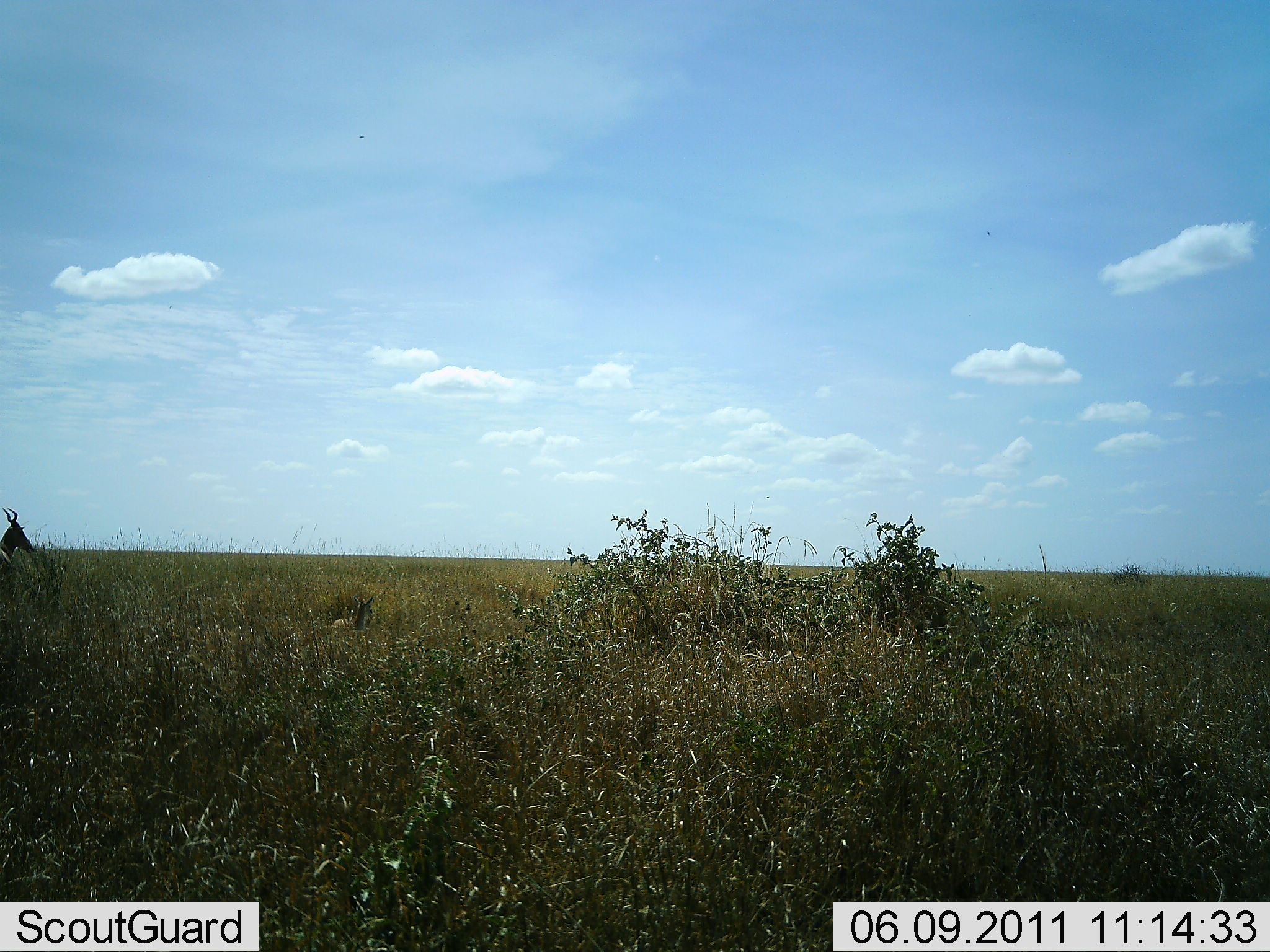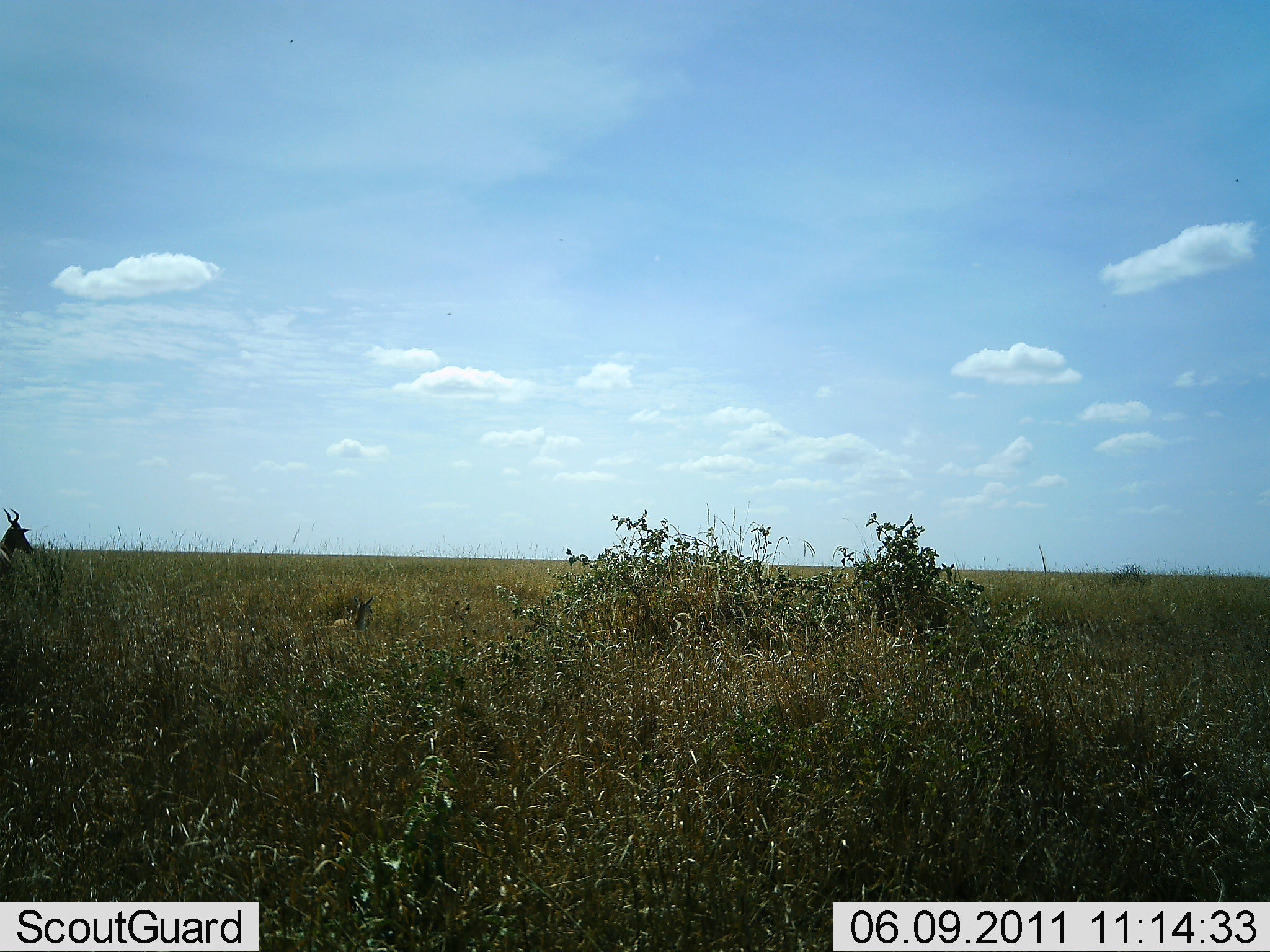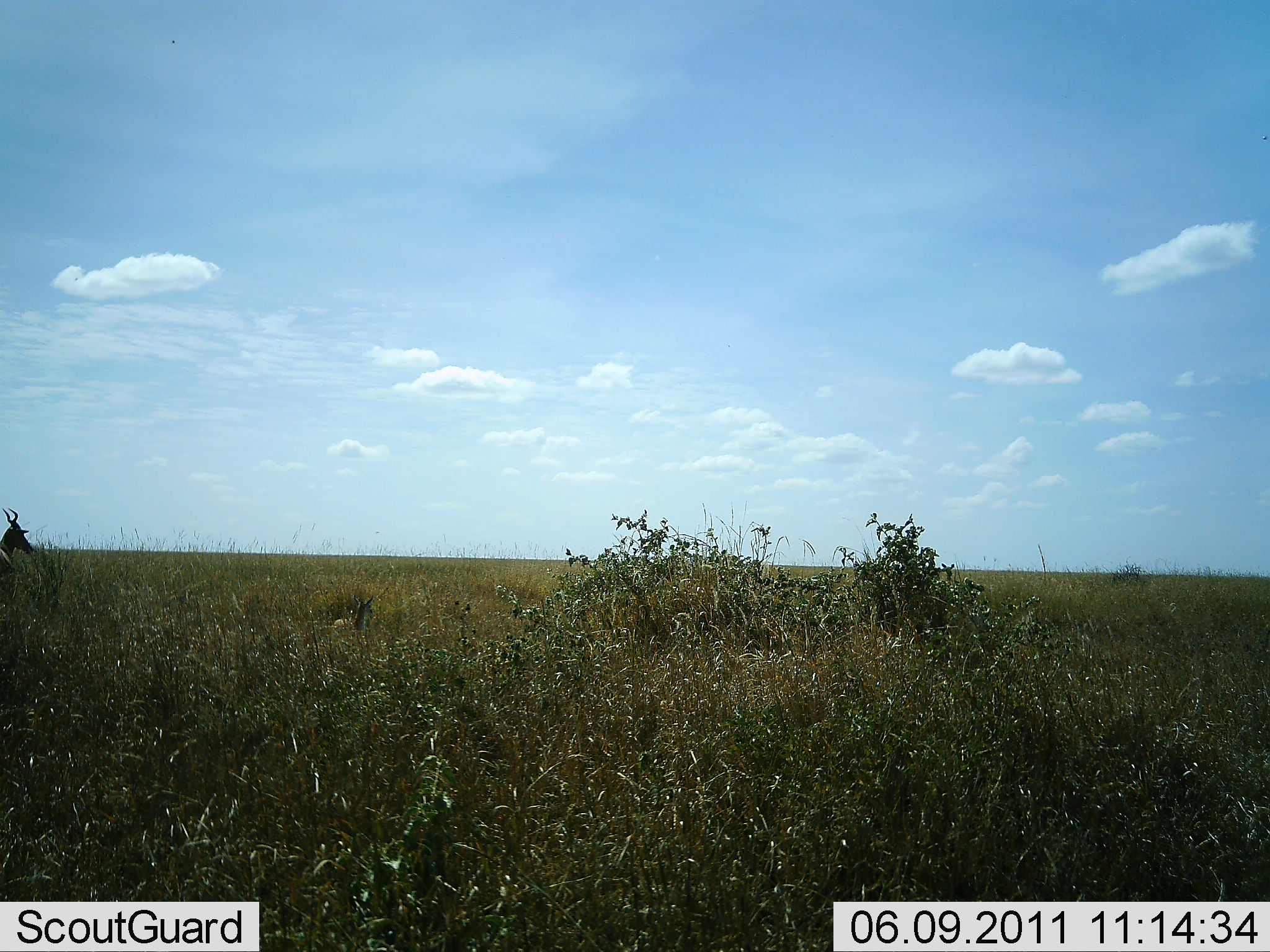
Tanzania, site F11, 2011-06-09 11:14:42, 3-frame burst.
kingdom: Animalia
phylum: Chordata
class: Mammalia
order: Artiodactyla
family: Bovidae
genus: Alcelaphus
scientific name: Alcelaphus buselaphus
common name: hartebeest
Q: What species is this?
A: Hartebeest (Alcelaphus buselaphus).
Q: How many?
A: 1.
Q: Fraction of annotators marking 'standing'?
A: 92%.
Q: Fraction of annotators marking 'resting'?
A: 17%.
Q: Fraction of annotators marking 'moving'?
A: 0%.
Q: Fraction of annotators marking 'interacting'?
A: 0%.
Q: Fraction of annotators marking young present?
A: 8%.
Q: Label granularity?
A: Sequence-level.